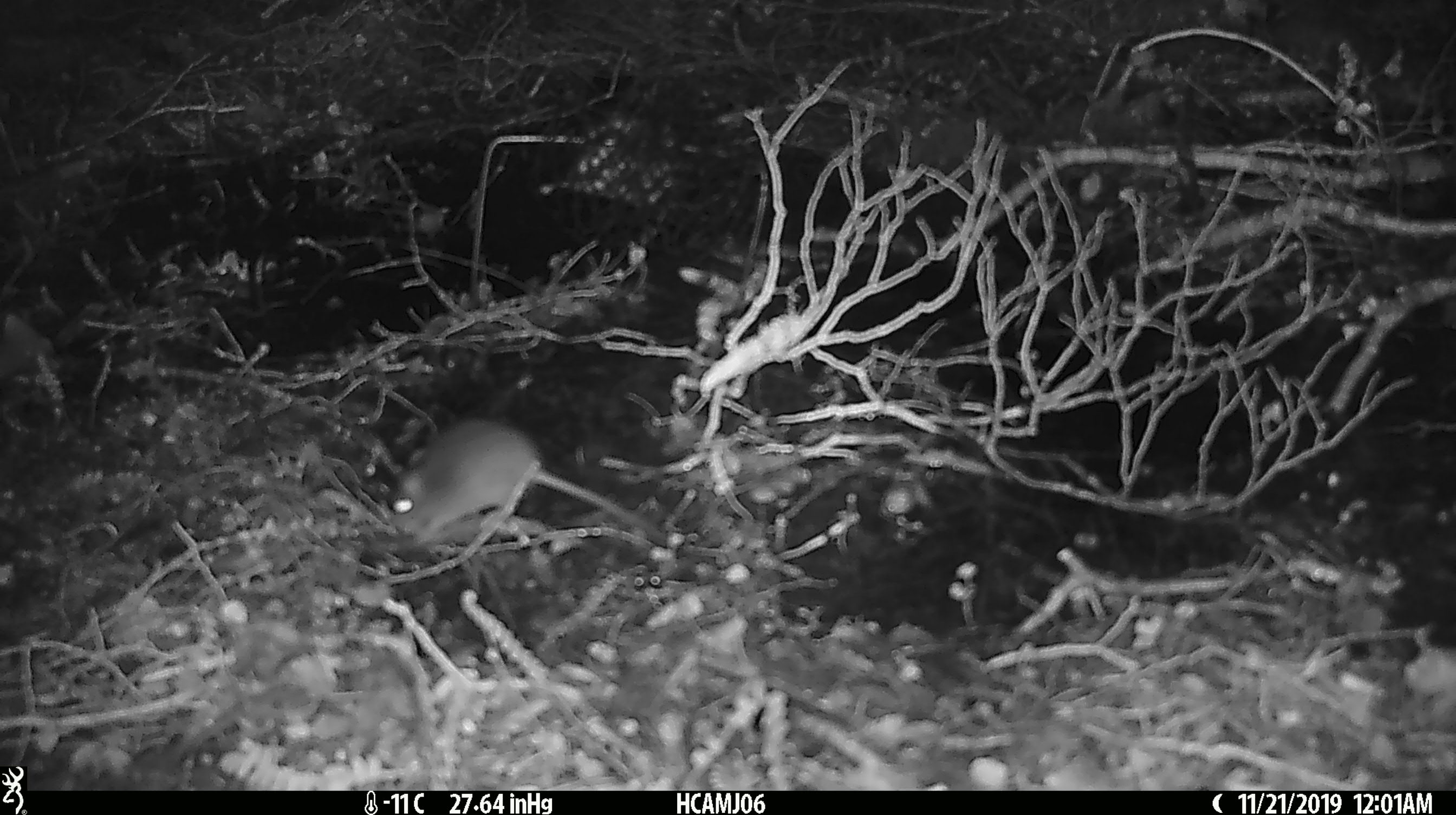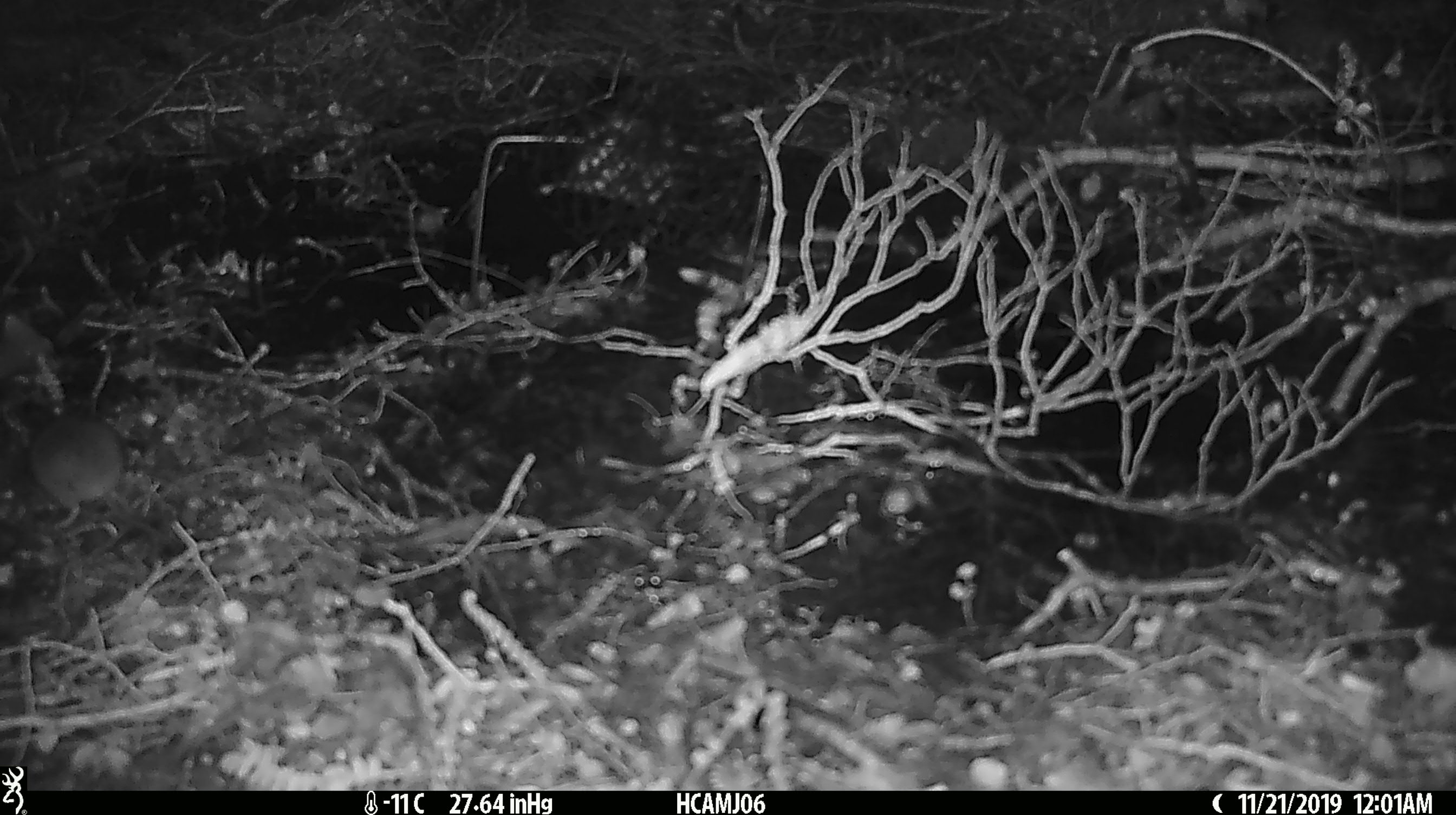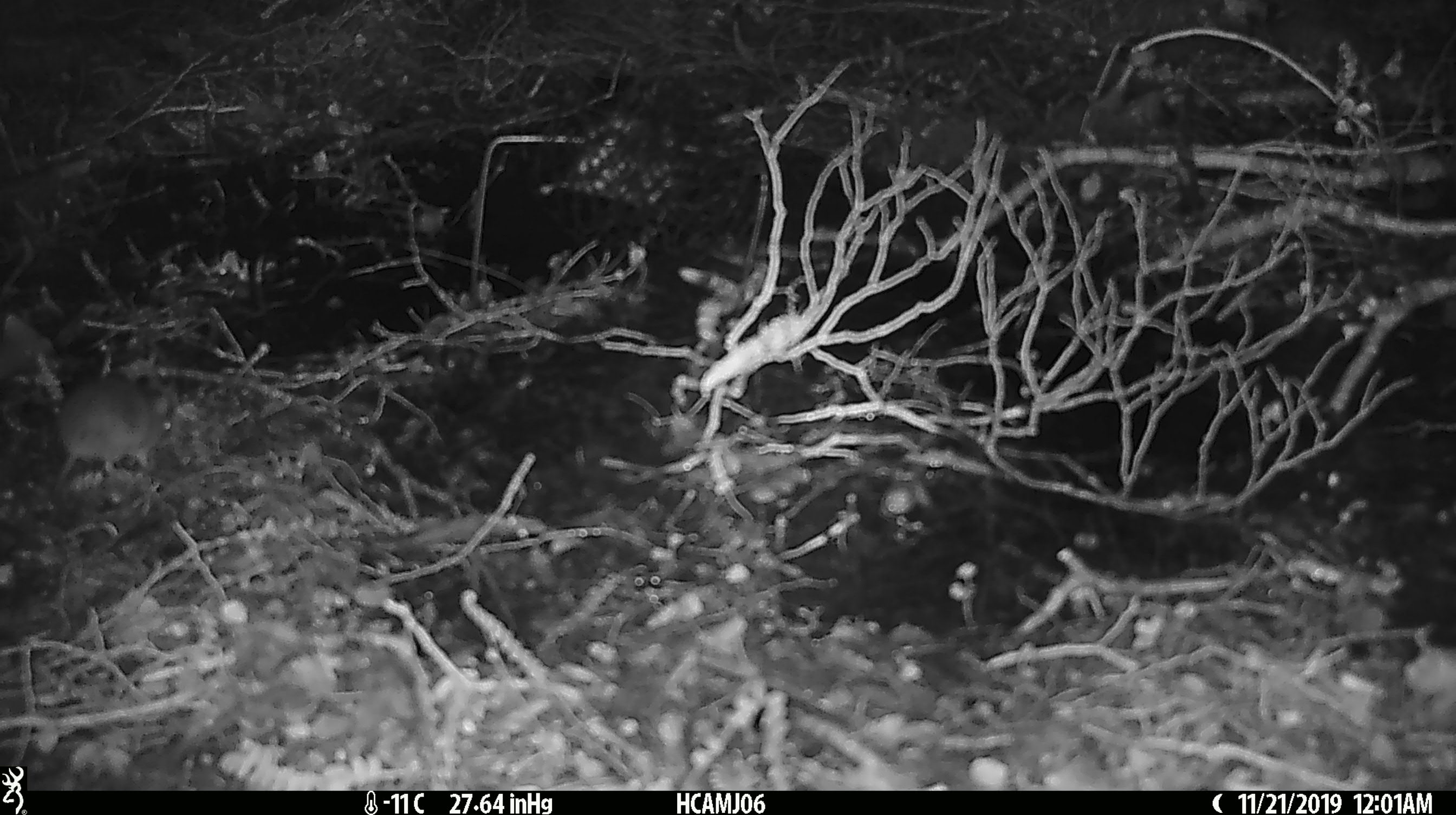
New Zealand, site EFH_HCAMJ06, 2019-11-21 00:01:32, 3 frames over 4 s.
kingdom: Animalia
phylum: Chordata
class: Mammalia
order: Rodentia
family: Muridae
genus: Mus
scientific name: Mus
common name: mouse